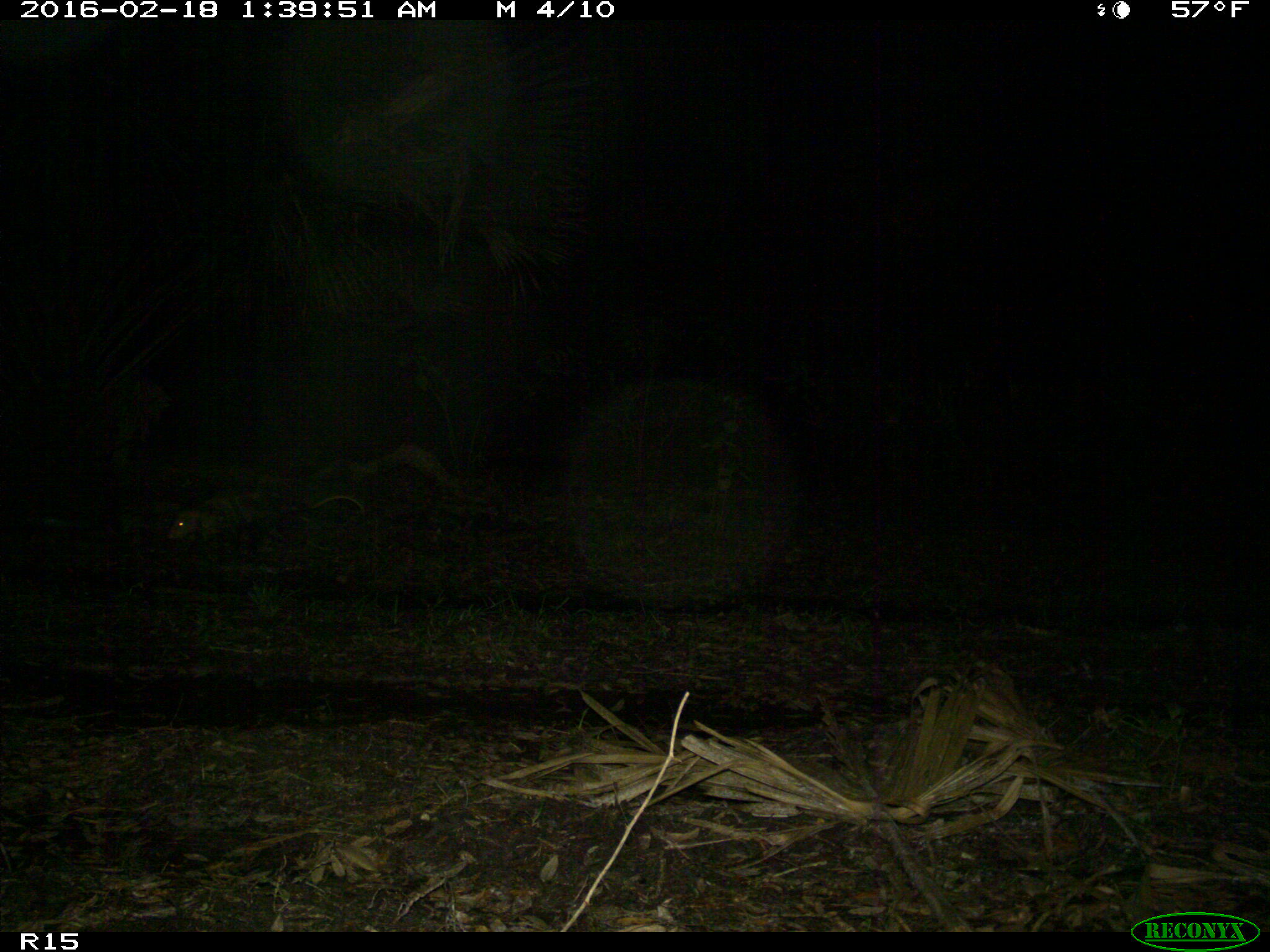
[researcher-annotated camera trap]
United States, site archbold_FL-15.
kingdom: Animalia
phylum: Chordata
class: Mammalia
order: Didelphimorphia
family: Didelphidae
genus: Didelphis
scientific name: Didelphis virginiana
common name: virginia opossum